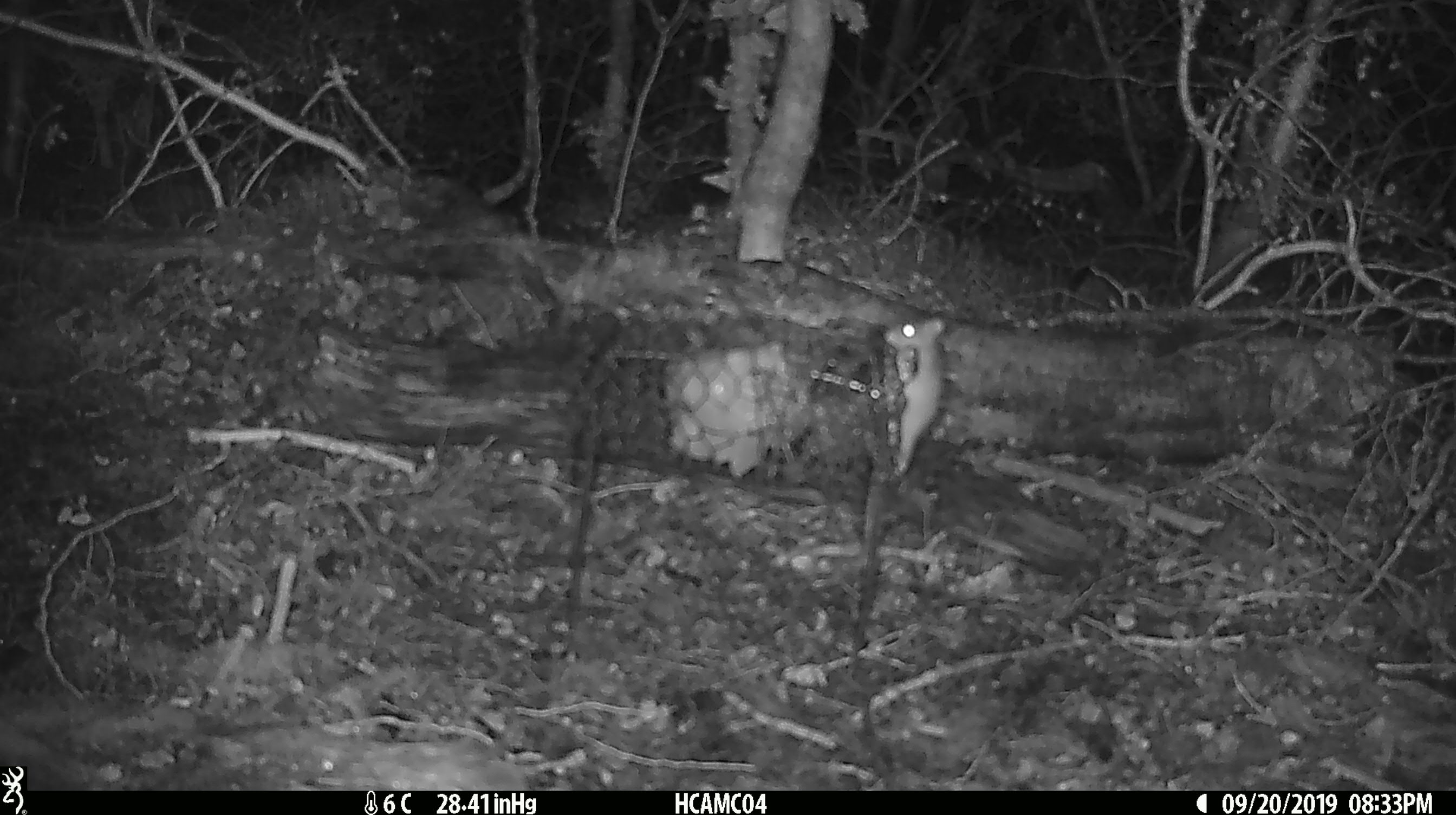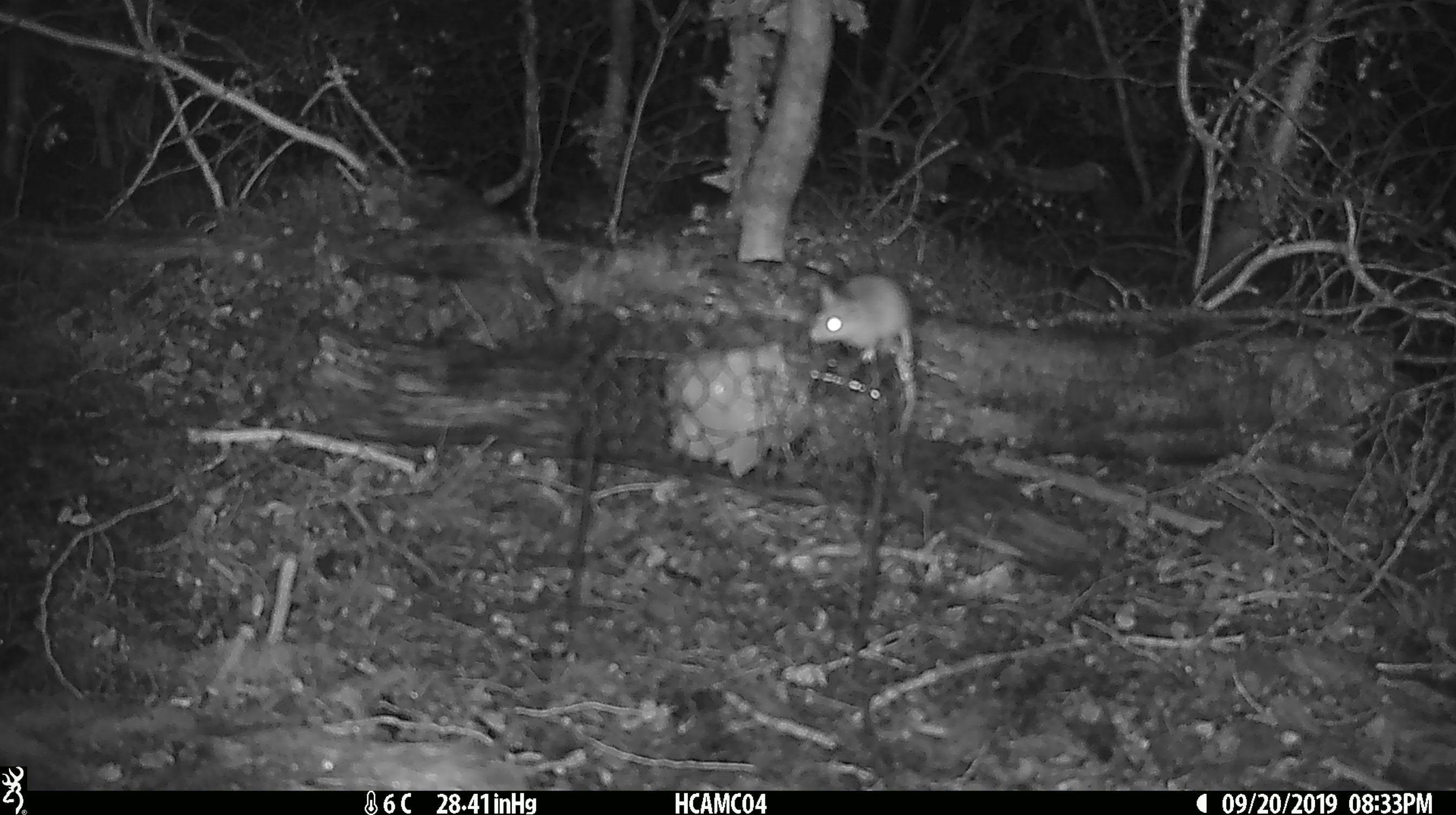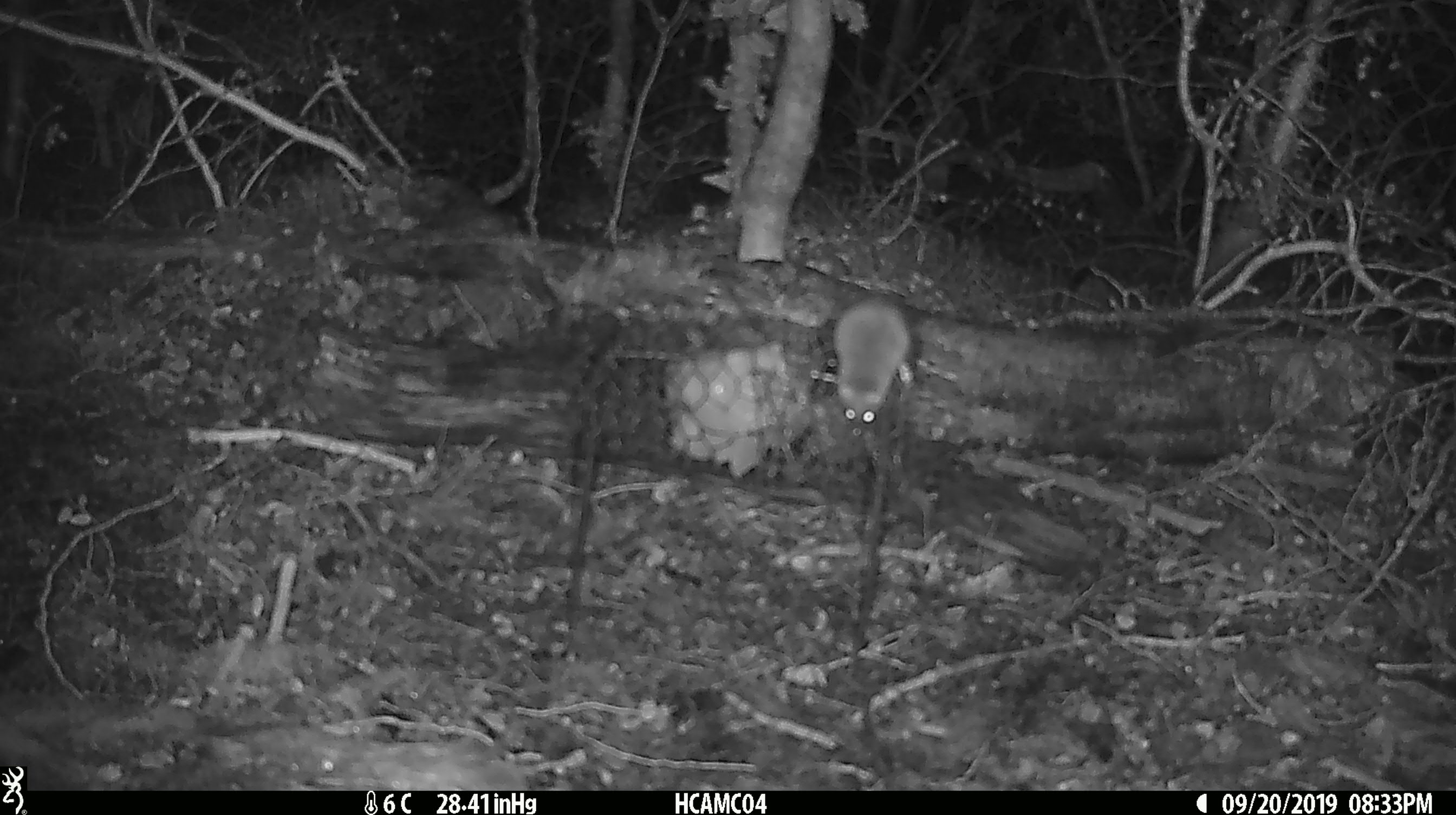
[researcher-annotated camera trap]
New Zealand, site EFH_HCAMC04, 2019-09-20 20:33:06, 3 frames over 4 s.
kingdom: Animalia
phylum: Chordata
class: Mammalia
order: Rodentia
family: Muridae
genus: Mus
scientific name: Mus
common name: mouse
Mouse (Mus).